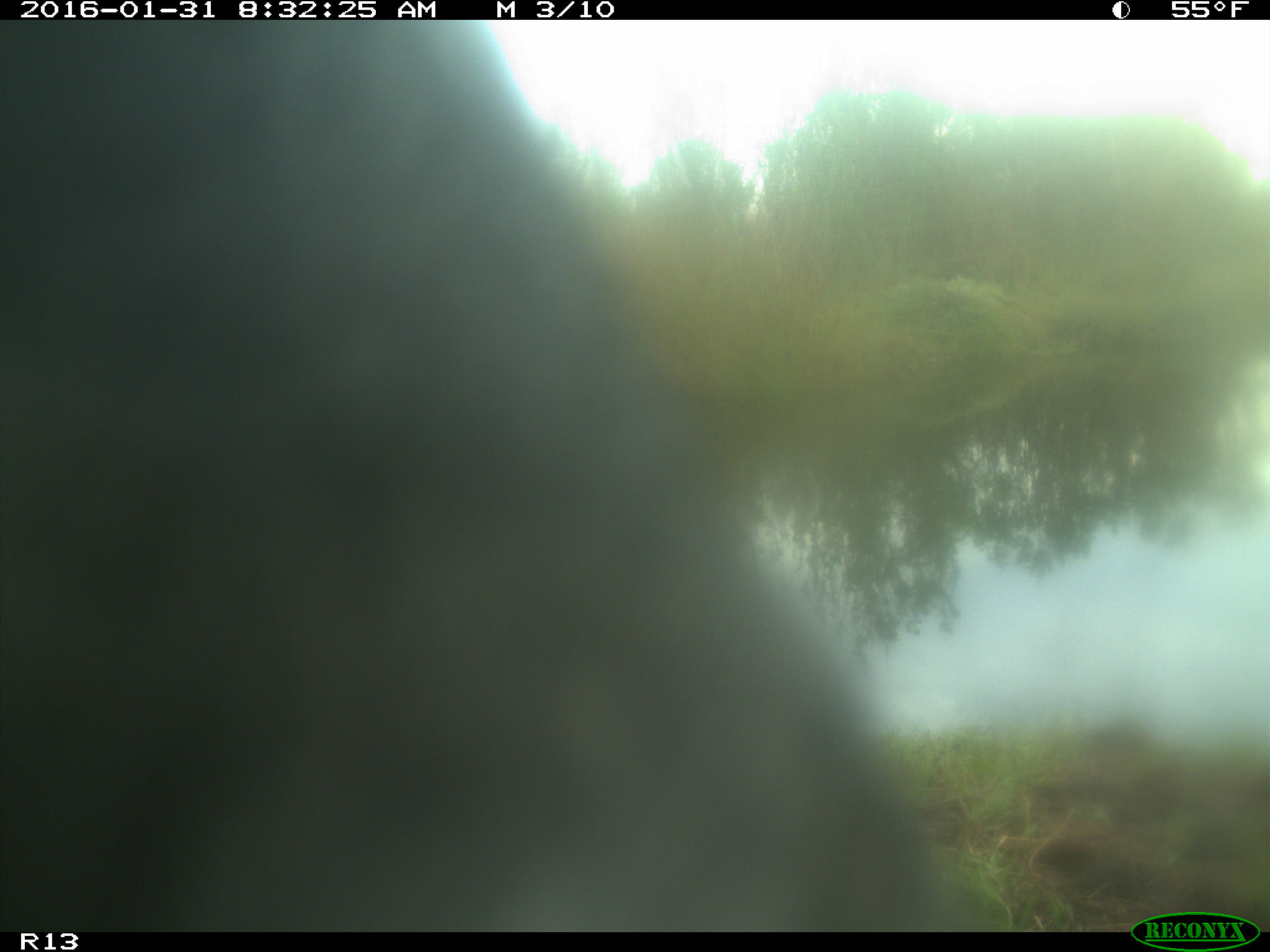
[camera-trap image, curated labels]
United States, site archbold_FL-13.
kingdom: Animalia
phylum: Chordata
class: Mammalia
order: Artiodactyla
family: Bovidae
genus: Bos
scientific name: Bos taurus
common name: domestic cow